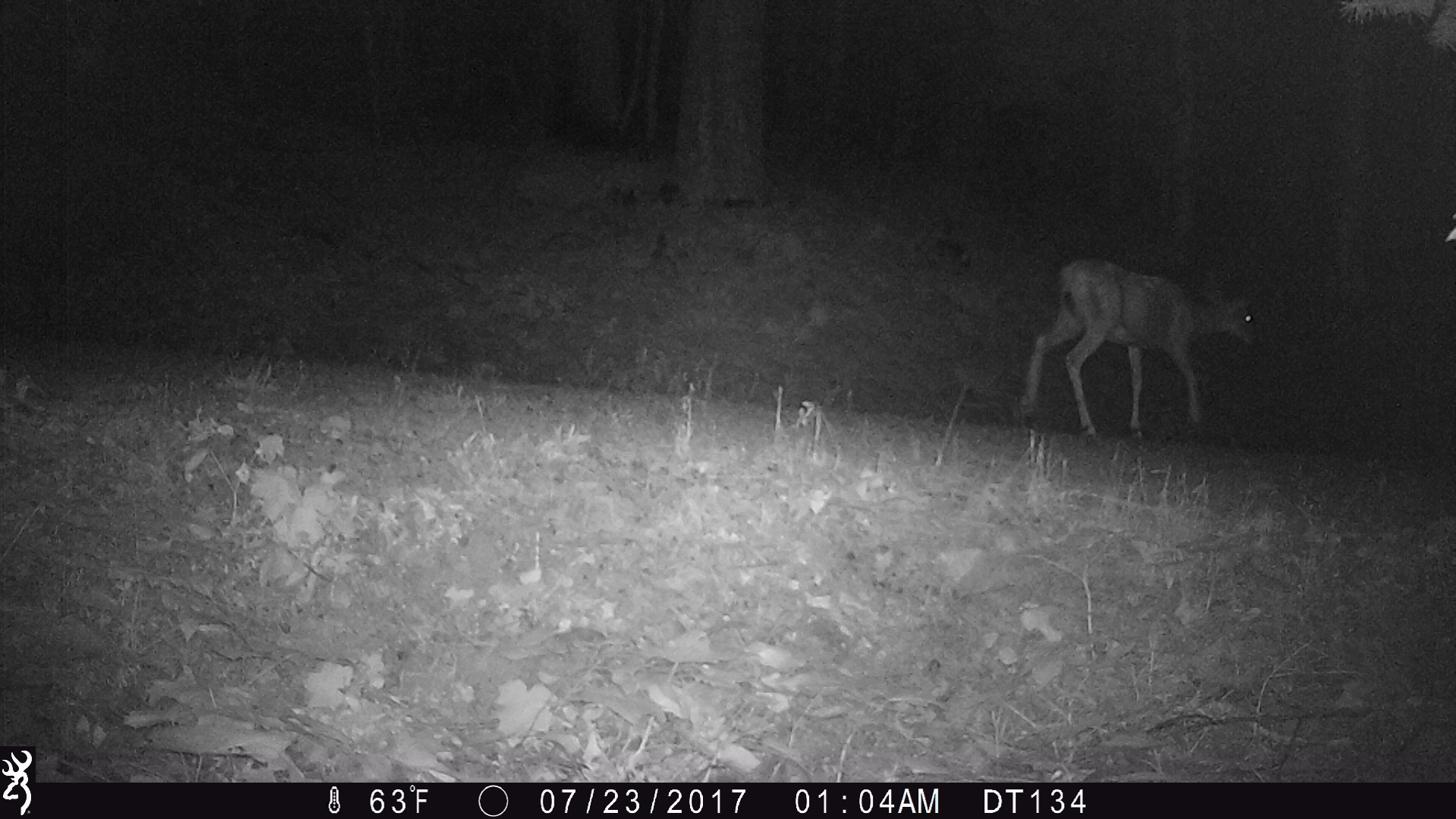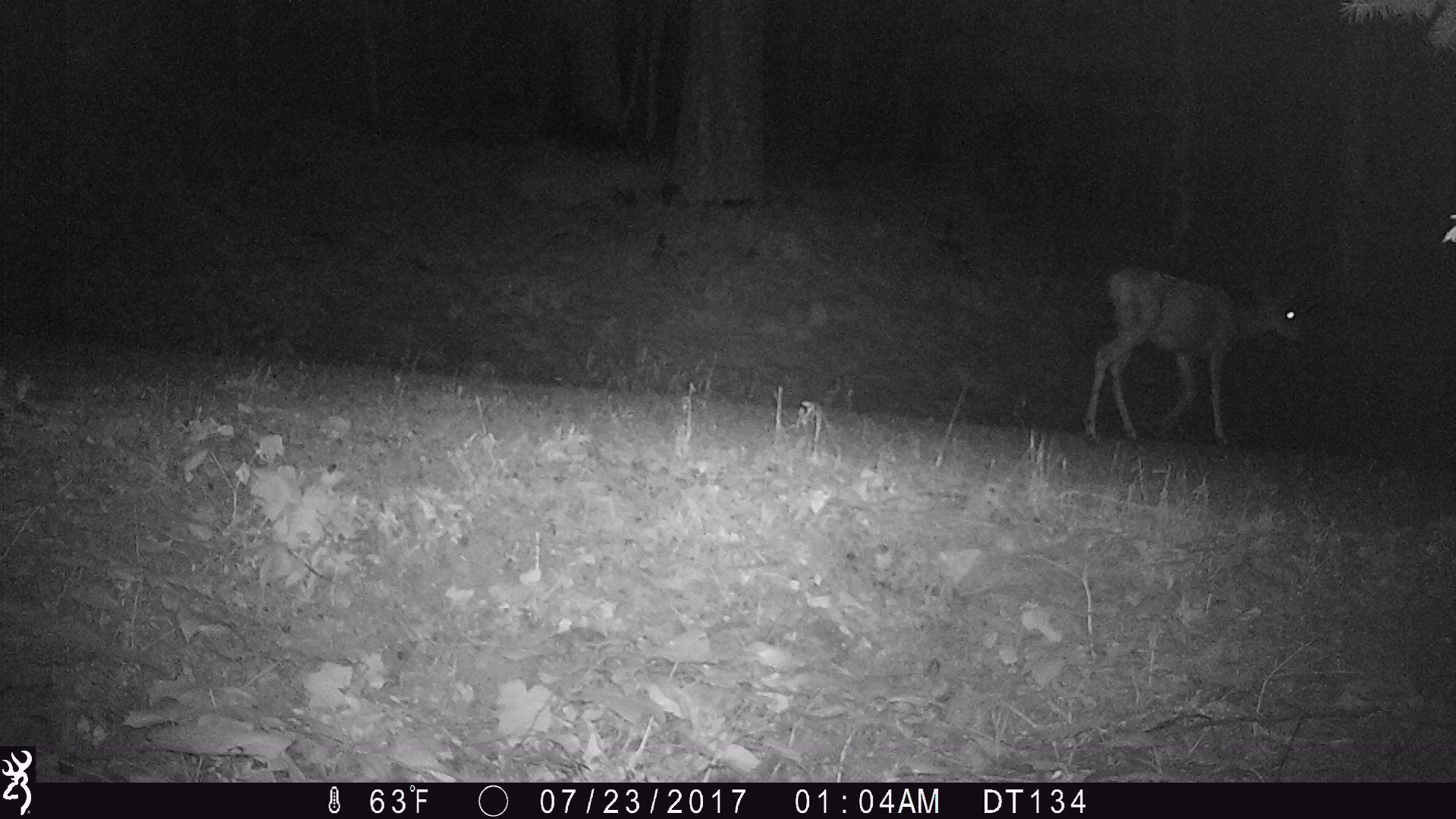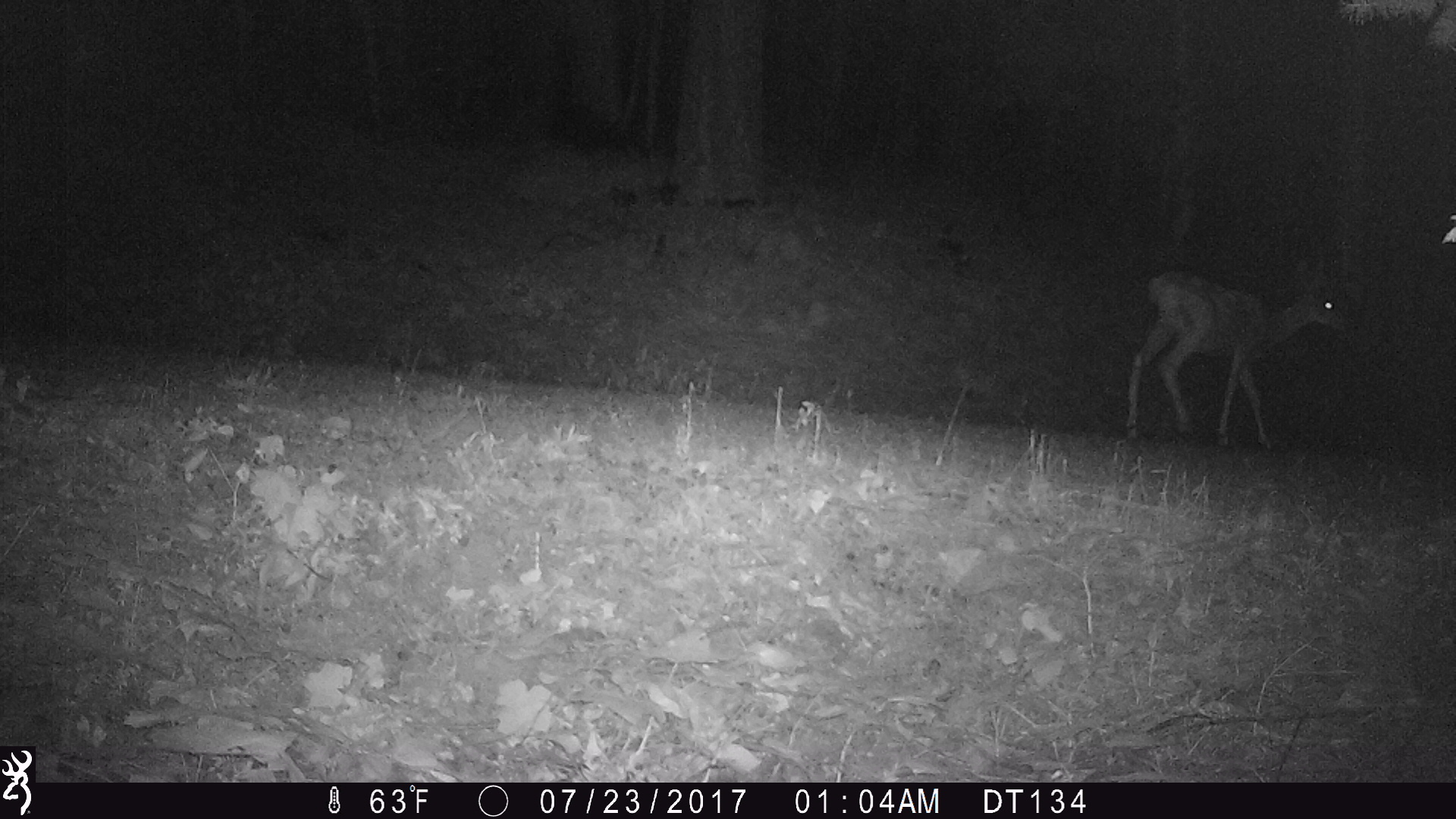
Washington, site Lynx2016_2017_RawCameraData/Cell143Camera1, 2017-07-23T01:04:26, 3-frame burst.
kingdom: Animalia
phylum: Chordata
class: Mammalia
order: Artiodactyla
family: Cervidae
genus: Odocoileus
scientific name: Odocoileus hemionus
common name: mule deer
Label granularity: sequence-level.